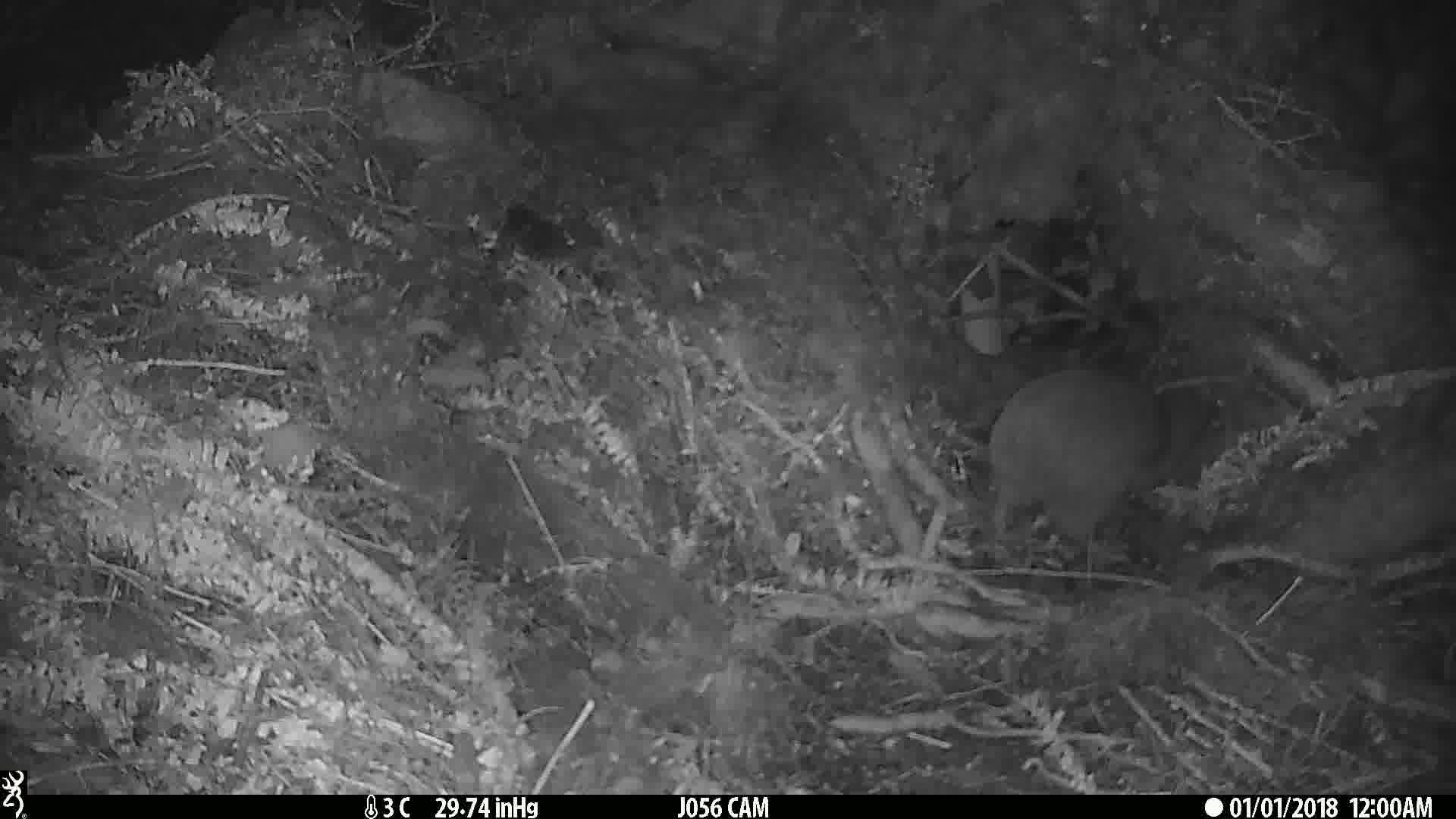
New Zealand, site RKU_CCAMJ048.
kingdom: Animalia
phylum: Chordata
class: Aves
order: Apterygiformes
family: Apterygidae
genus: Apteryx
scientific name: Apteryx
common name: kiwi